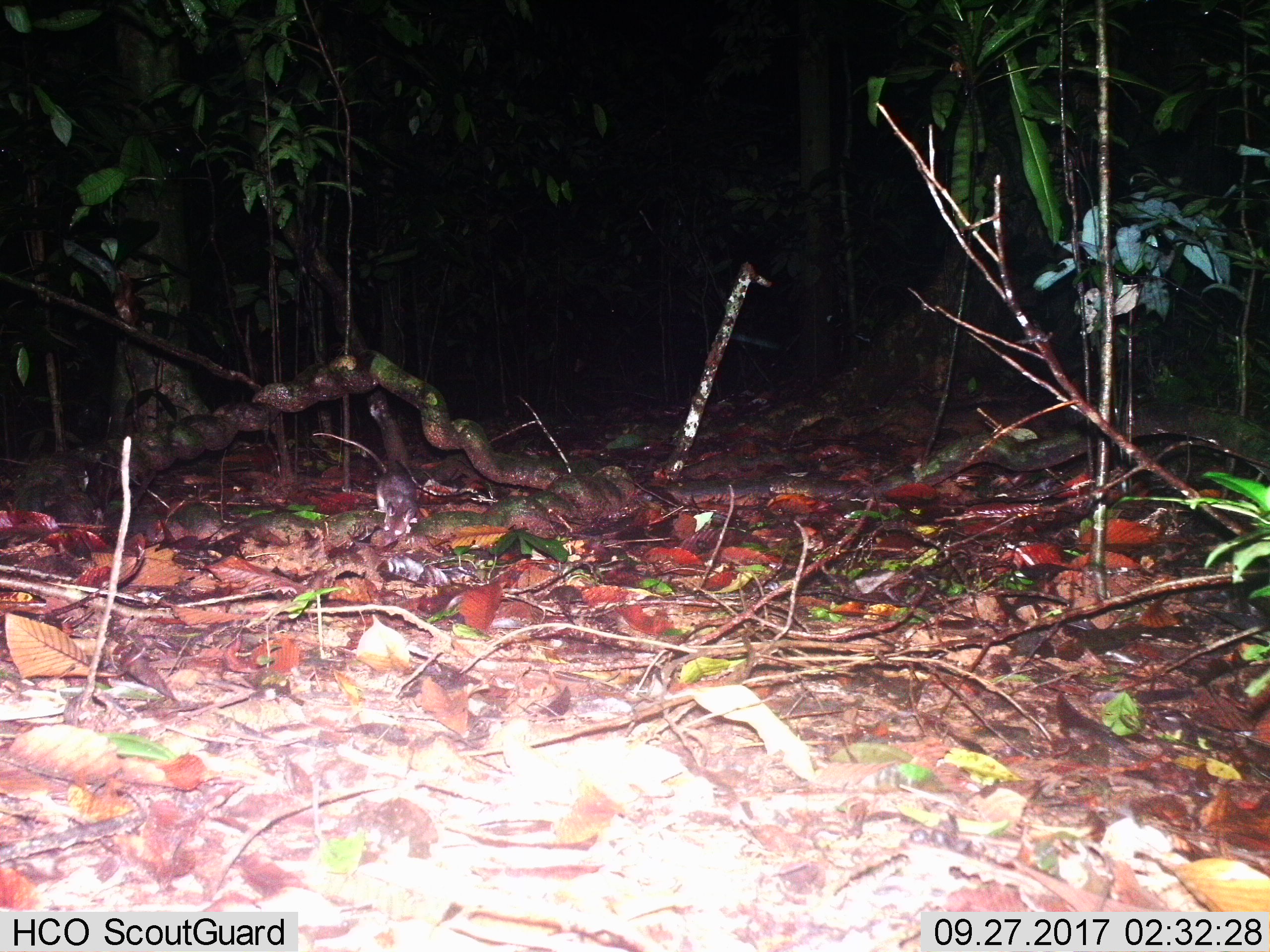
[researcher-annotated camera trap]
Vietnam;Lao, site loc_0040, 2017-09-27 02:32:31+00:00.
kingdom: Animalia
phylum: Chordata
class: Mammalia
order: Rodentia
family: Muridae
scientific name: Muridae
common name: old-world mice and rats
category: unidentified murid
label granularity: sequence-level